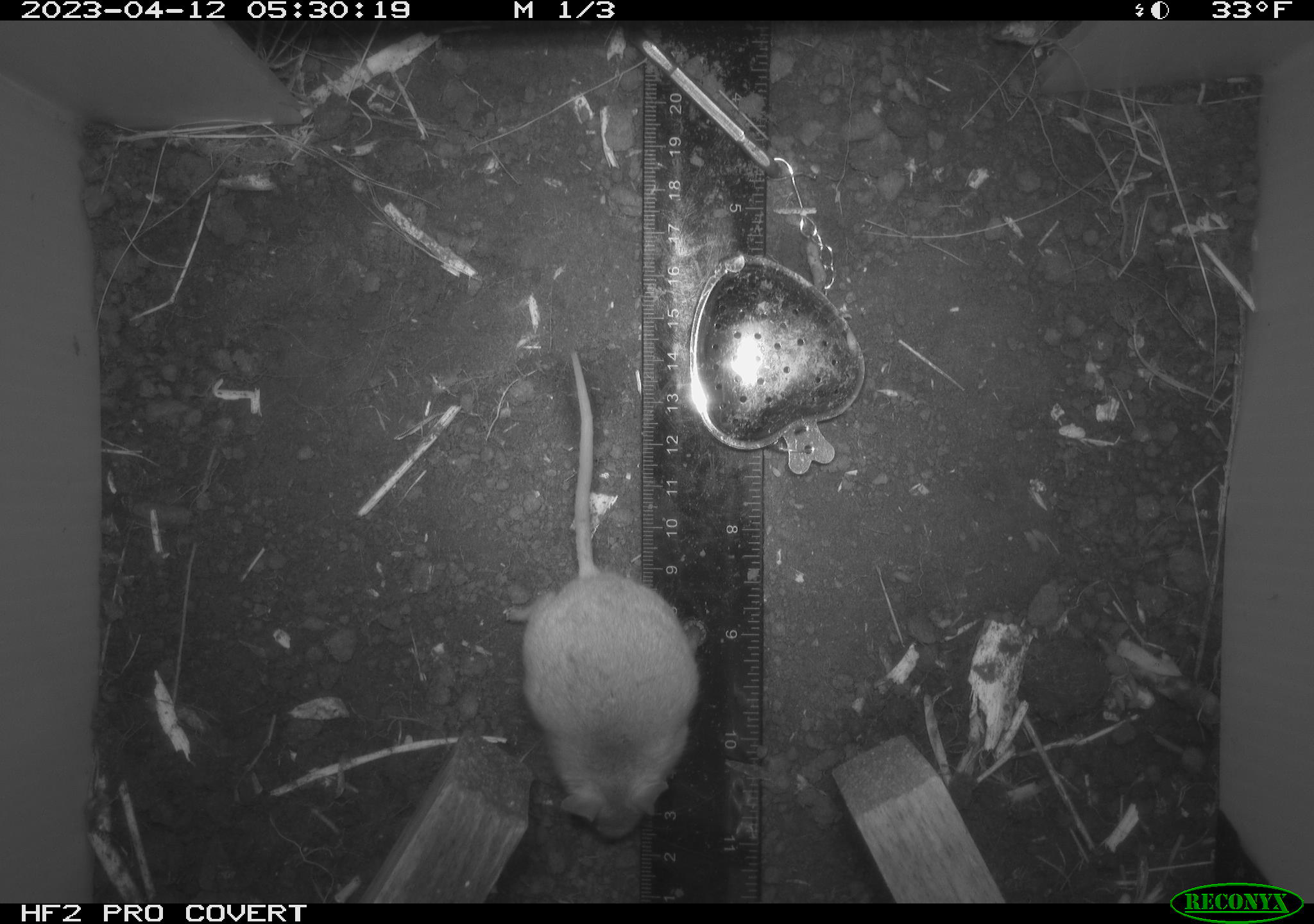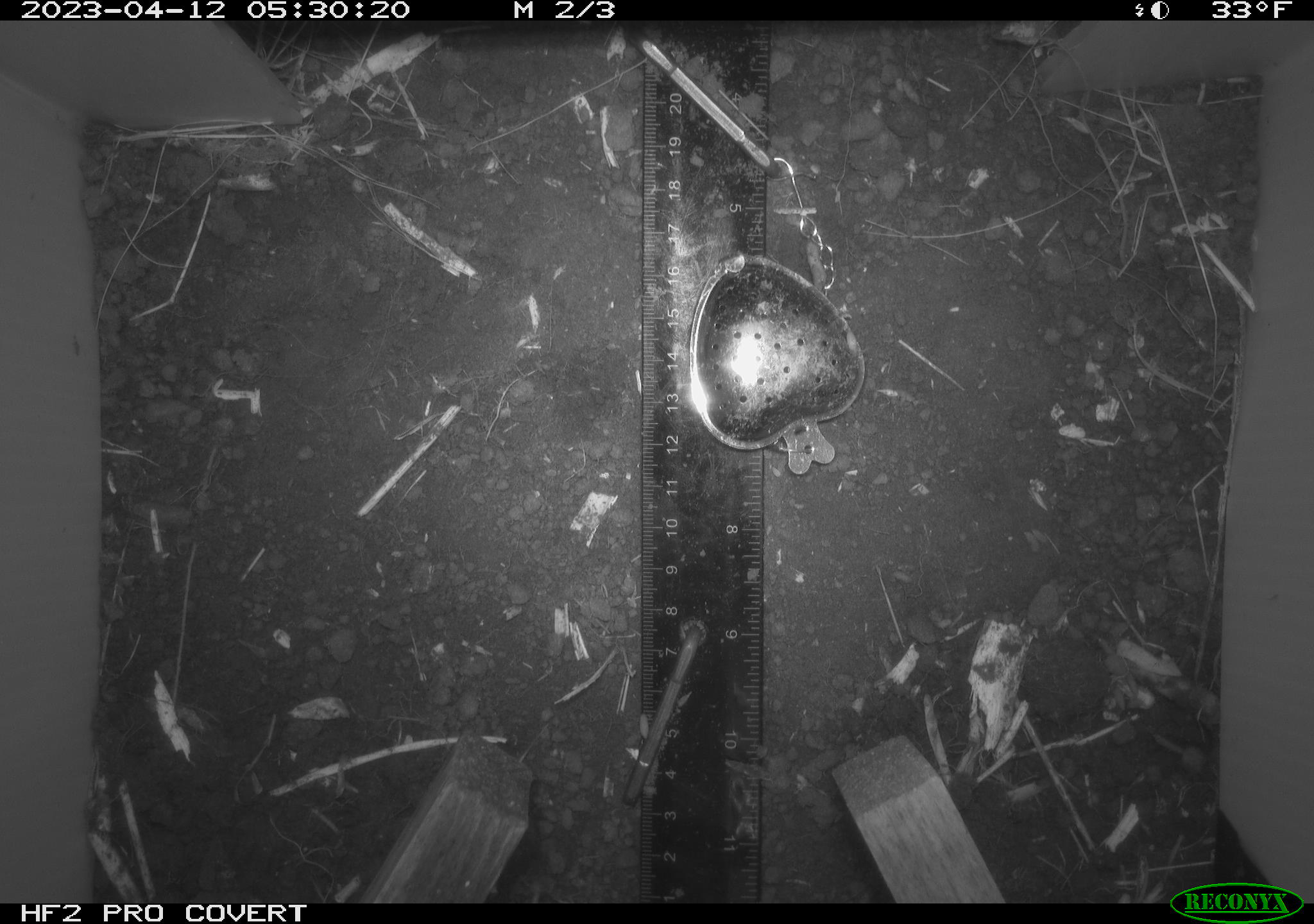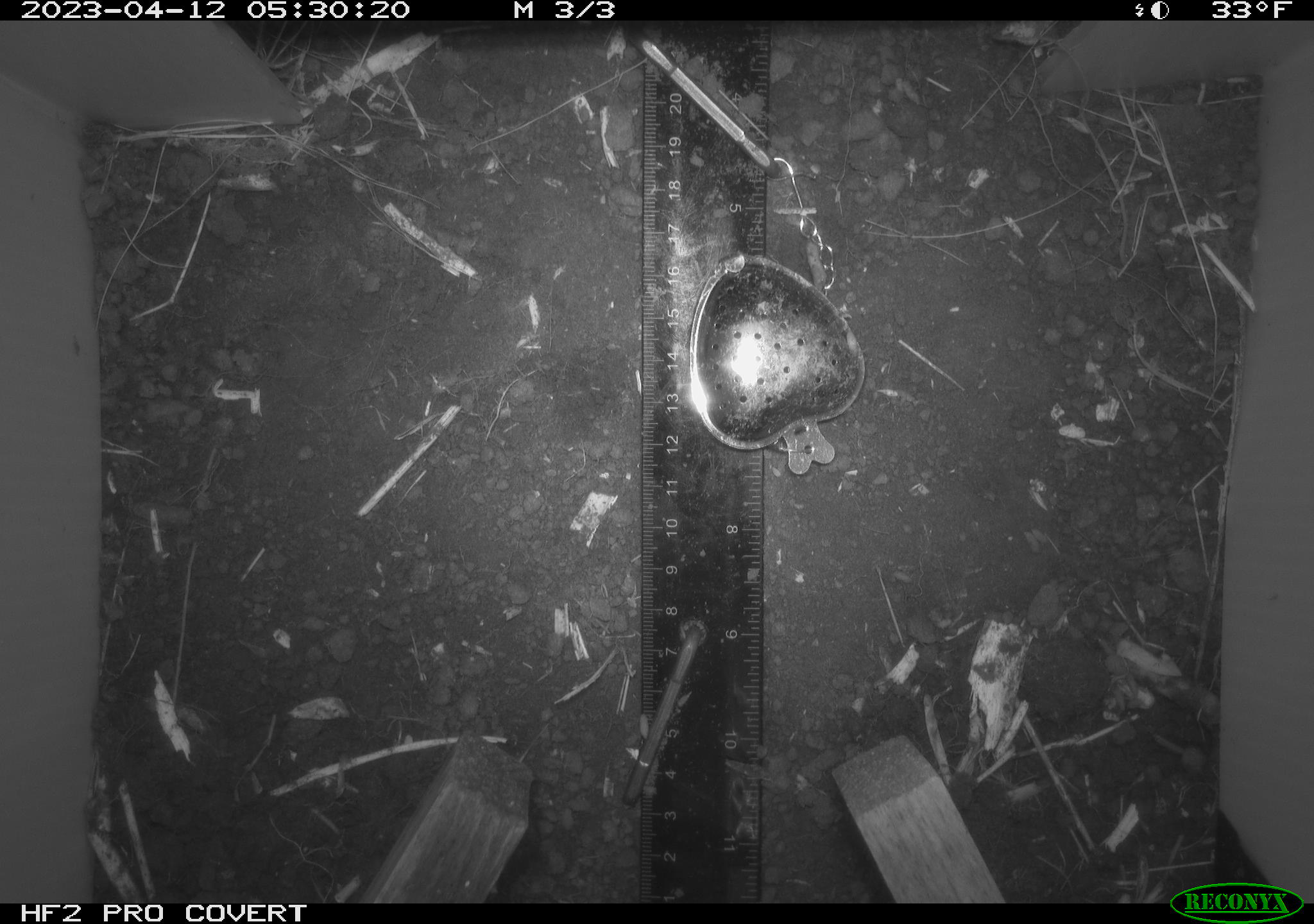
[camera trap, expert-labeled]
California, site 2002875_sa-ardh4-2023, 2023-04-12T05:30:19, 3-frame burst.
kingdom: Animalia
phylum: Chordata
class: Mammalia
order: Rodentia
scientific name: Rodentia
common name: mouse species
Mouse species (Rodentia).